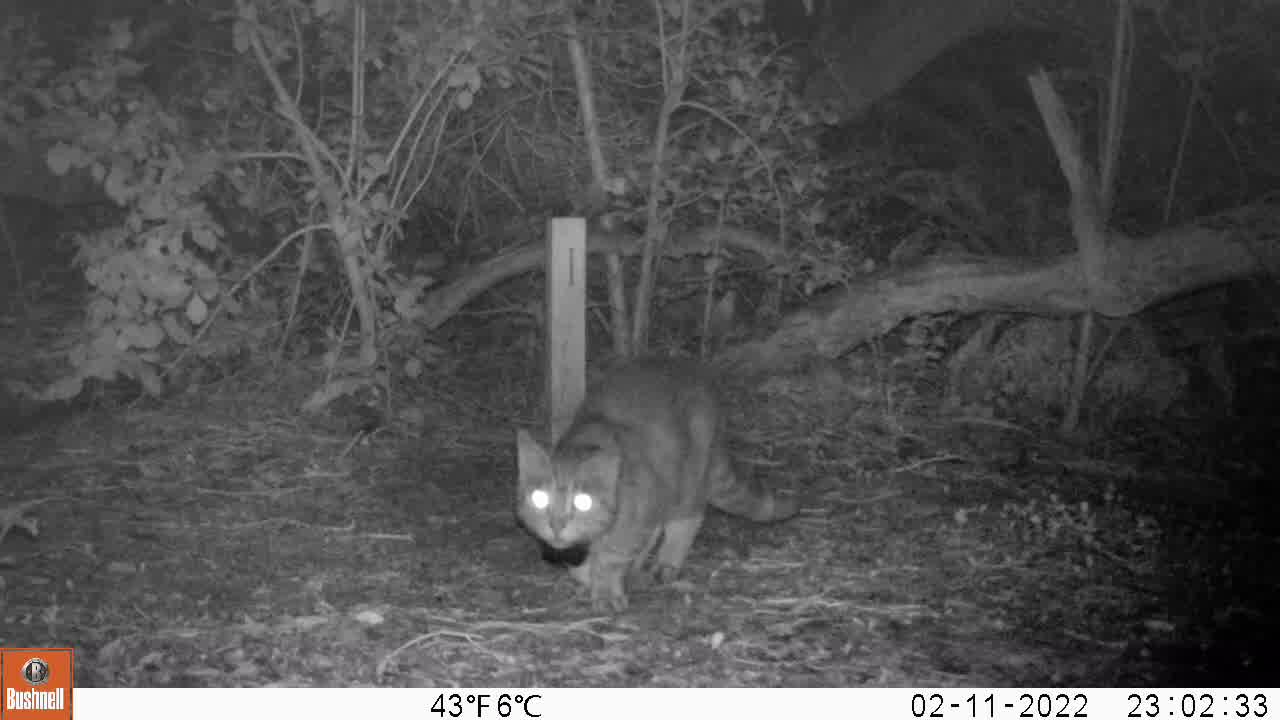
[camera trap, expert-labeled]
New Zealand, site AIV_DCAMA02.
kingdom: Animalia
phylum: Chordata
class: Mammalia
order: Carnivora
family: Felidae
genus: Felis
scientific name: Felis catus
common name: domestic cat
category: cat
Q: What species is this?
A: Cat (domestic cat) (Felis catus).